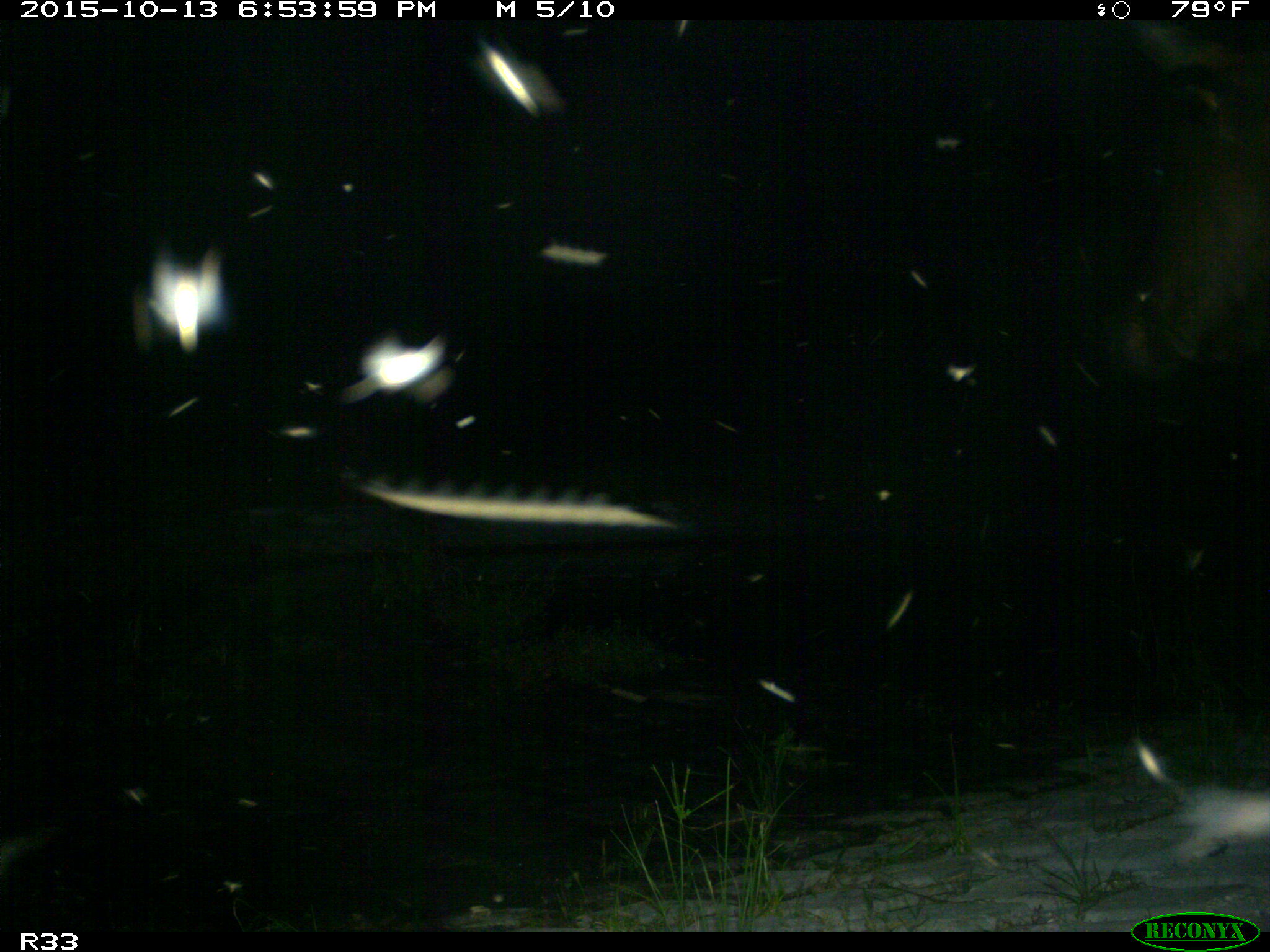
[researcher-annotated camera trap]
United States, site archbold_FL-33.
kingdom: Animalia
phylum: Chordata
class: Mammalia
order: Artiodactyla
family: Bovidae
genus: Bos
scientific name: Bos taurus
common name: domestic cow